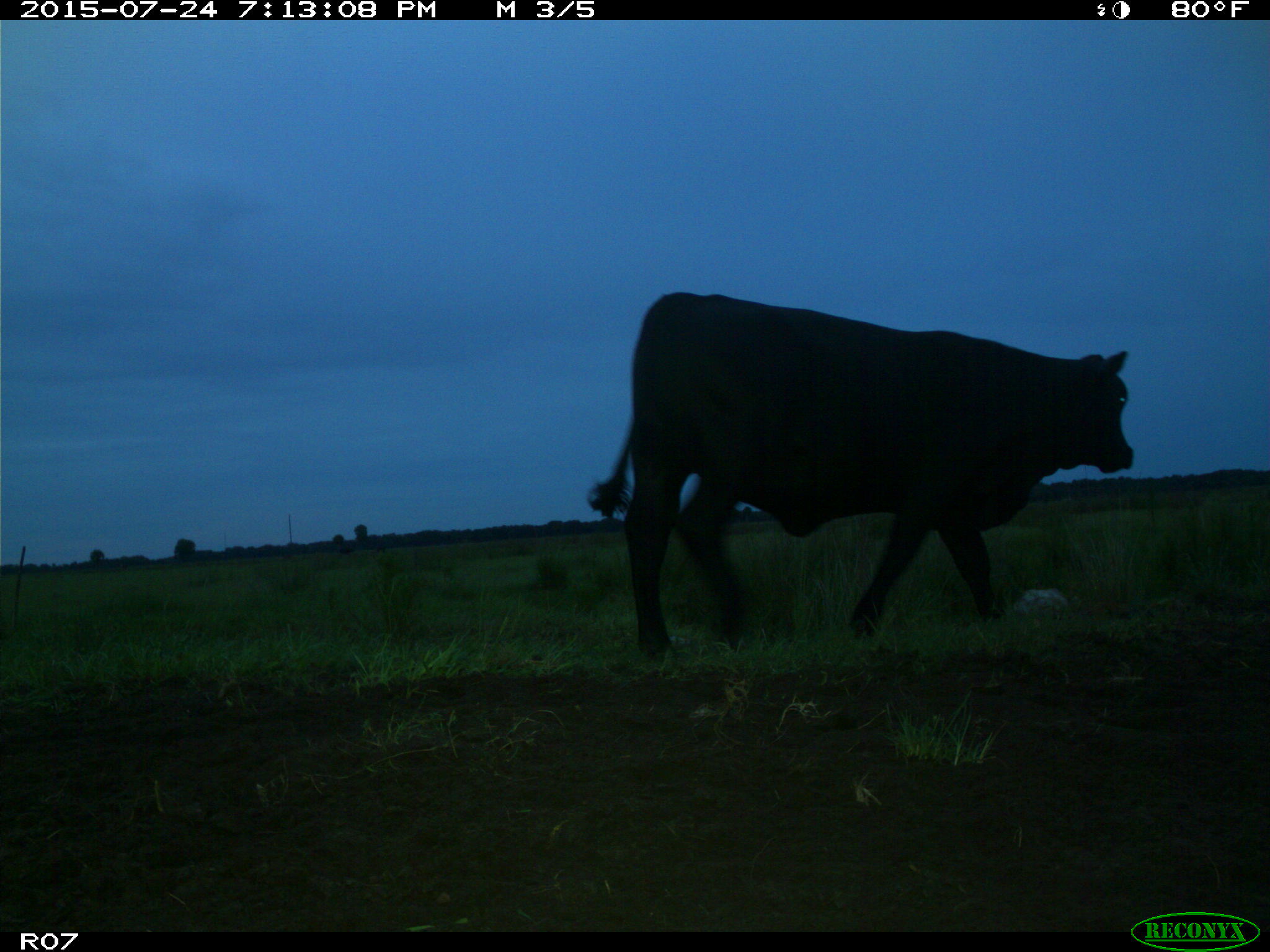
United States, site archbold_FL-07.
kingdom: Animalia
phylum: Chordata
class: Mammalia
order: Artiodactyla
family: Bovidae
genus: Bos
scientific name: Bos taurus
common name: domestic cow